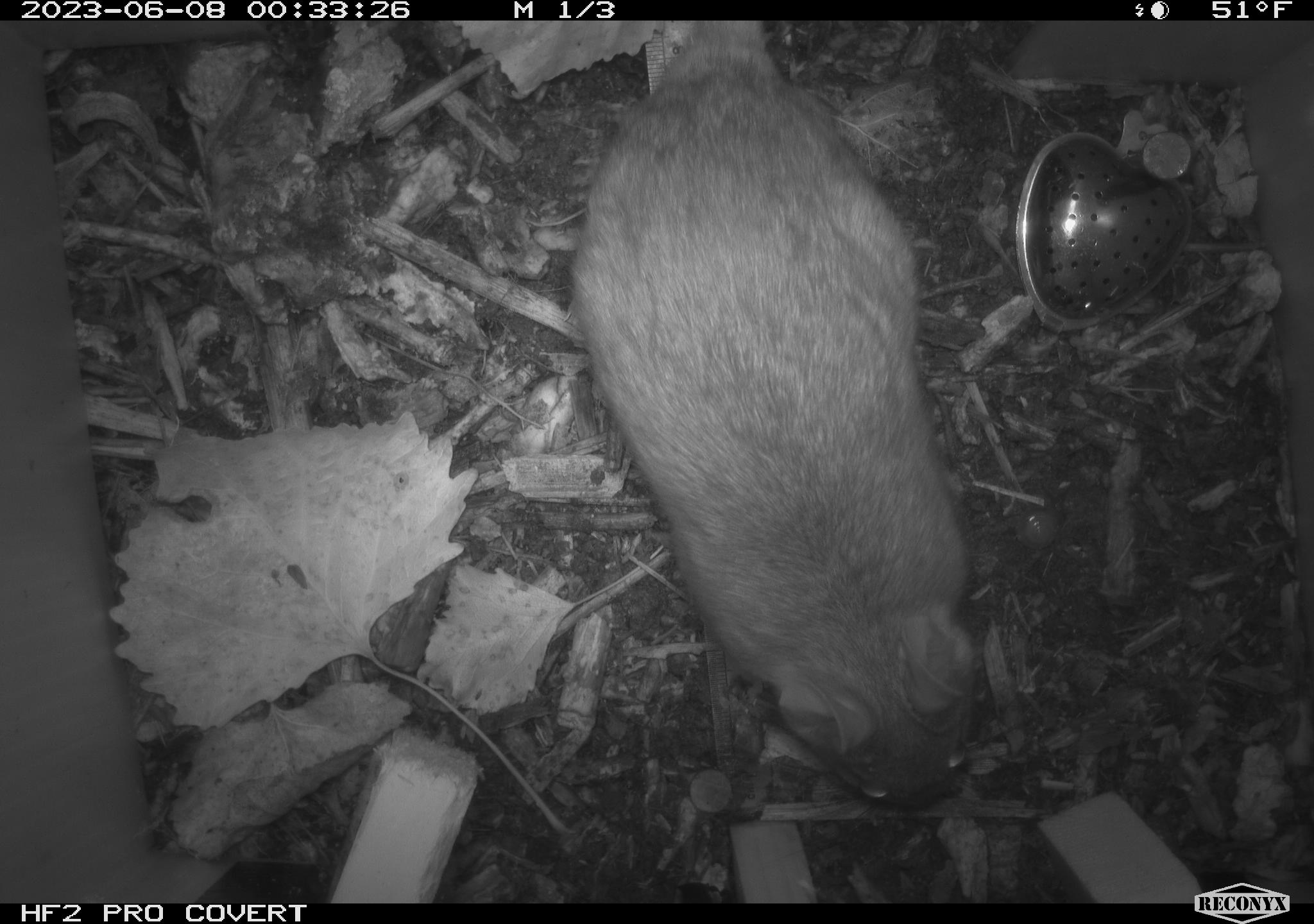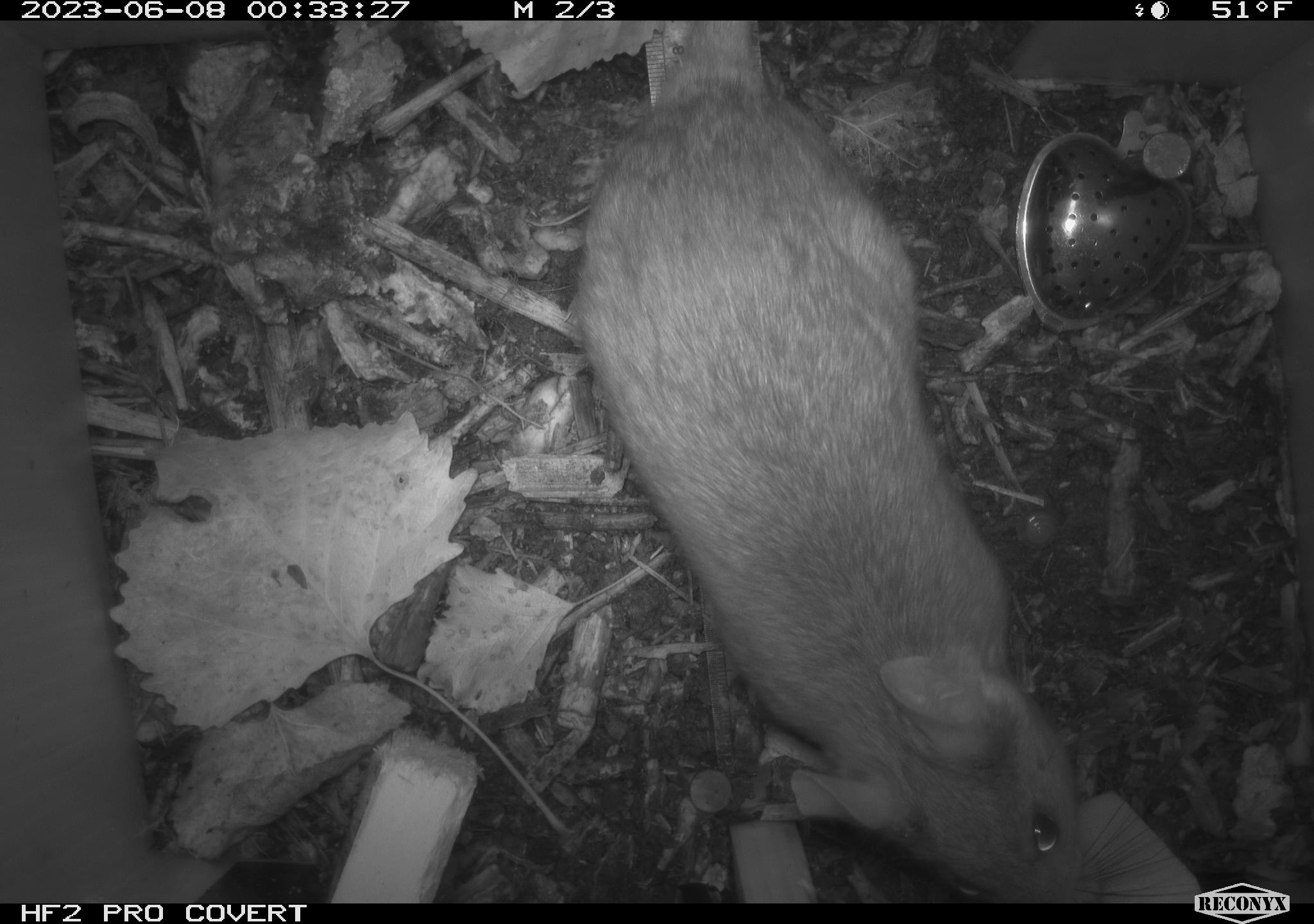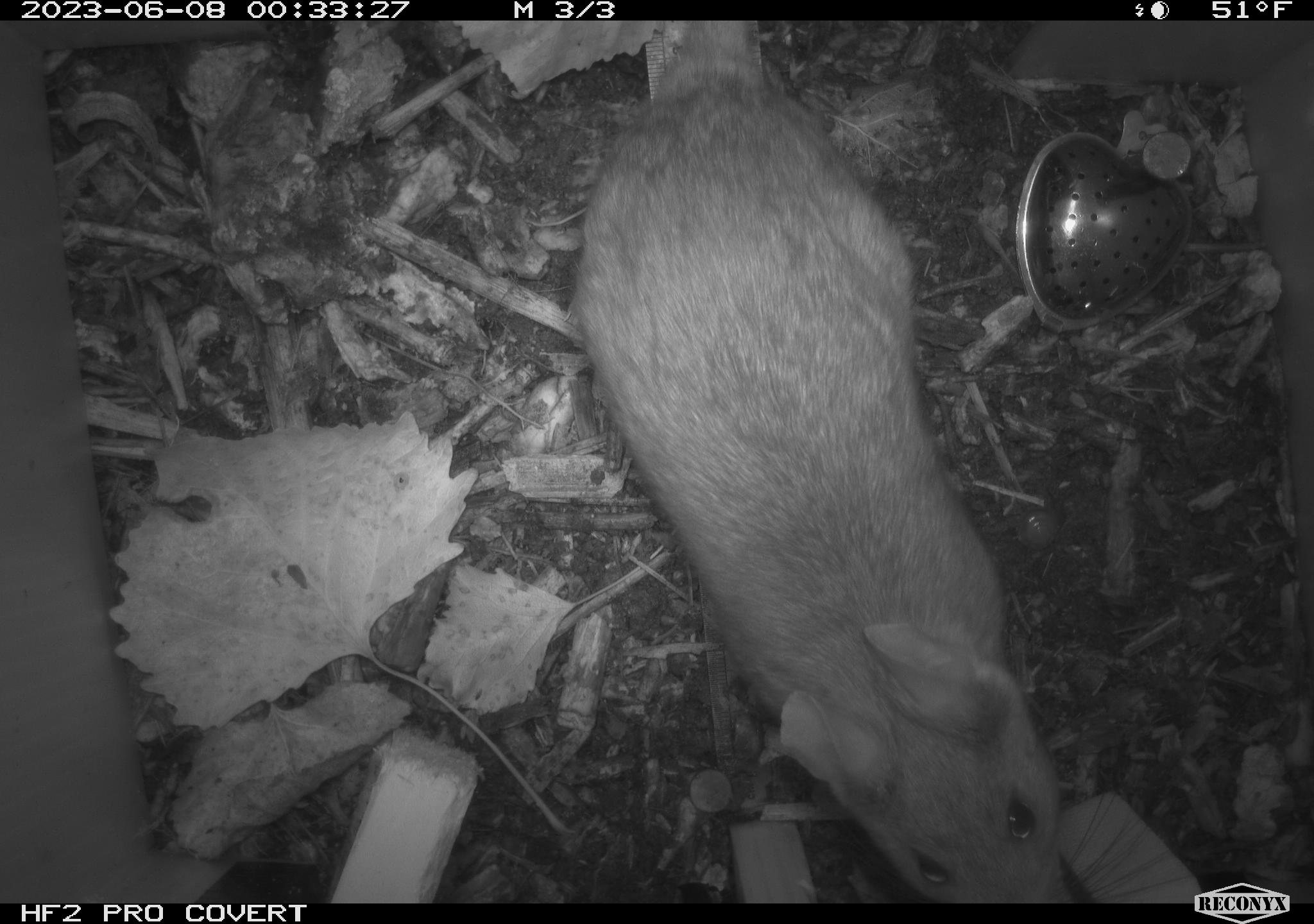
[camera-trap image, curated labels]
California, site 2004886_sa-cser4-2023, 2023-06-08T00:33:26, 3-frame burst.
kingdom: Animalia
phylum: Chordata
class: Mammalia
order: Rodentia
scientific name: Rodentia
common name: woodrat or rat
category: woodrat or rat species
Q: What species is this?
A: Woodrat or rat species (woodrat or rat) (Rodentia).